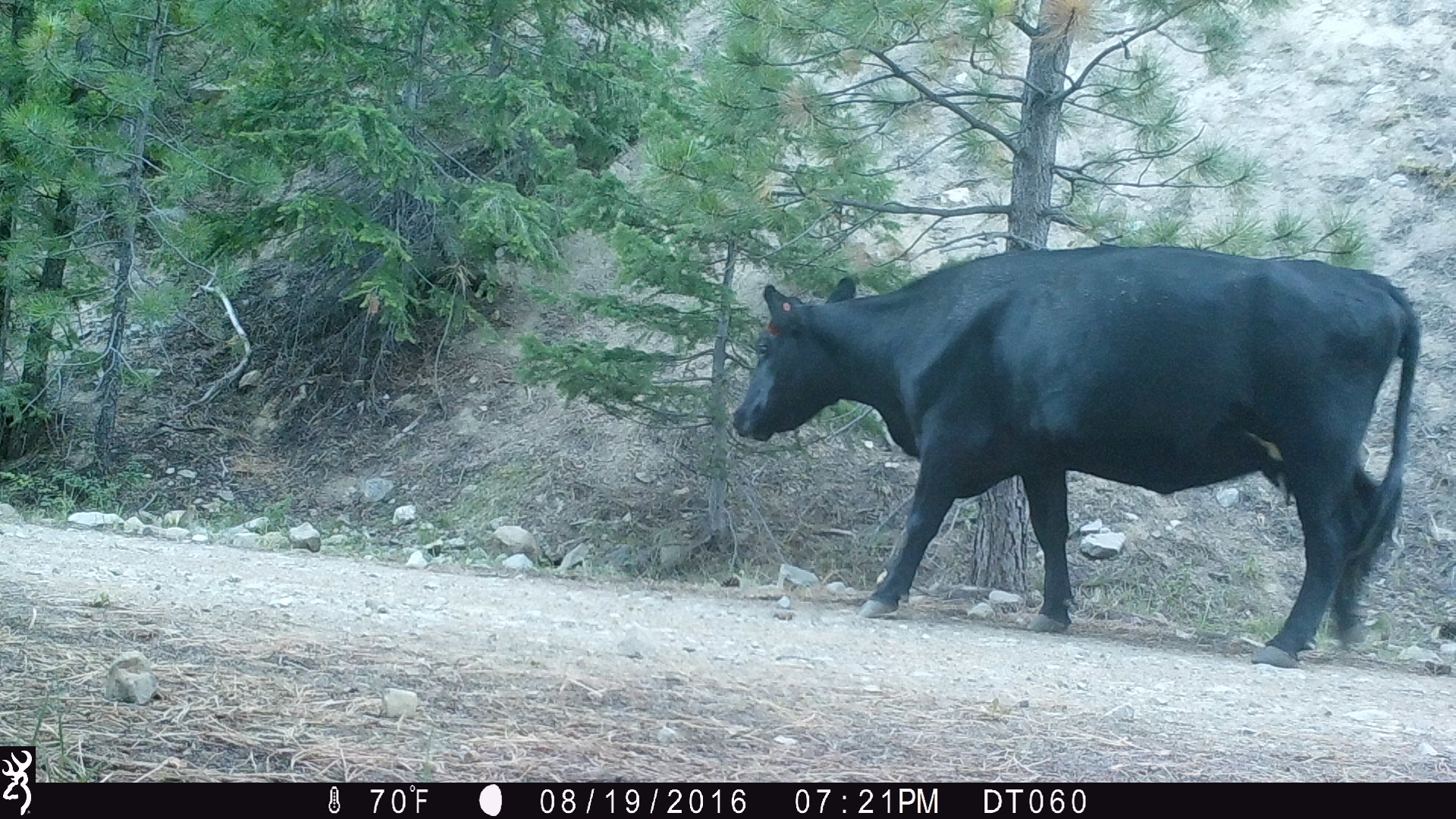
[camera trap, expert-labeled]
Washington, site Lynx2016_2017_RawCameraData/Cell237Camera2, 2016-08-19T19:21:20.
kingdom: Animalia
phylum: Chordata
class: Mammalia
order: Artiodactyla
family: Bovidae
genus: Bos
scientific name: Bos taurus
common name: domestic cattle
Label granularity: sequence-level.